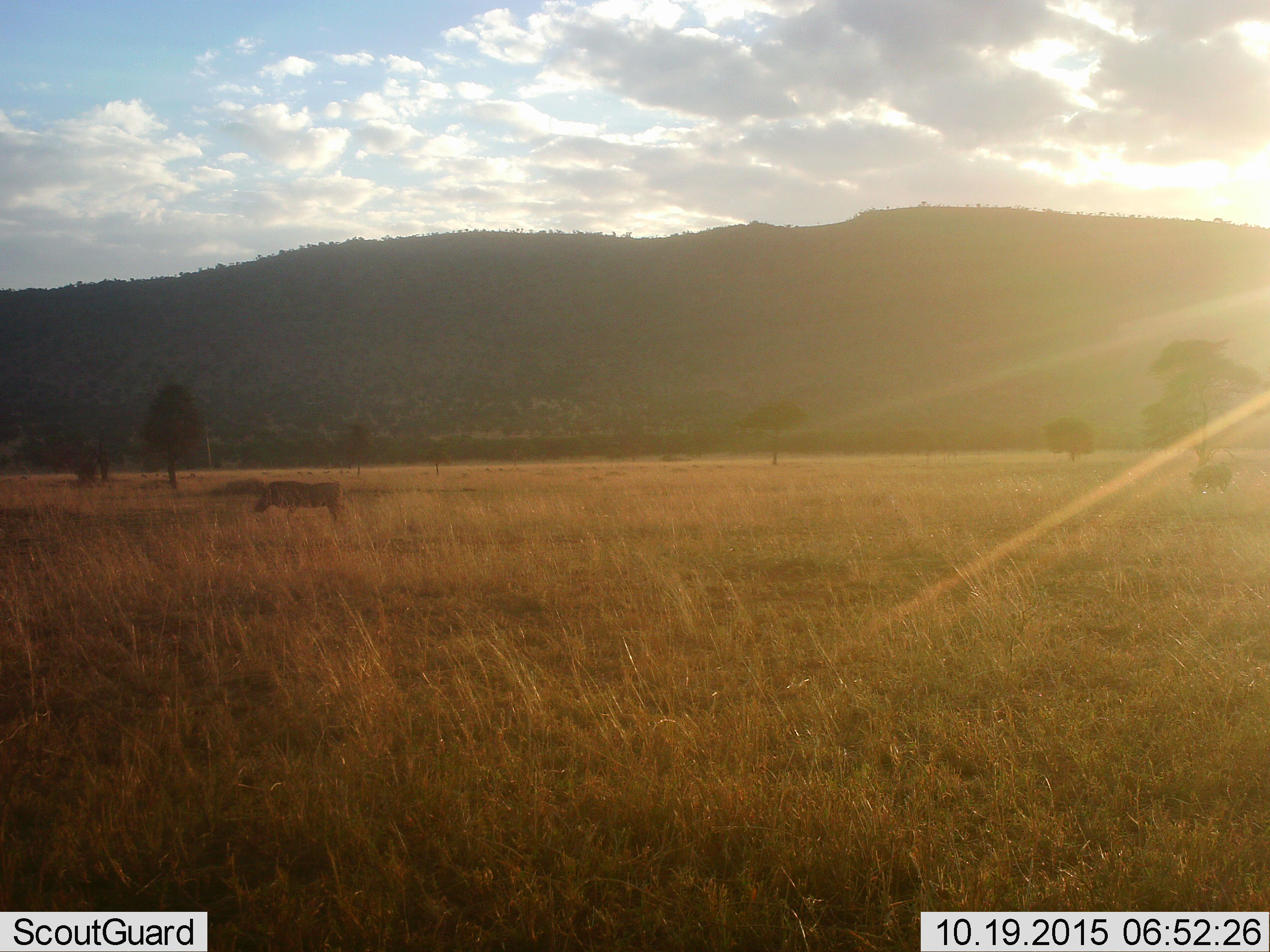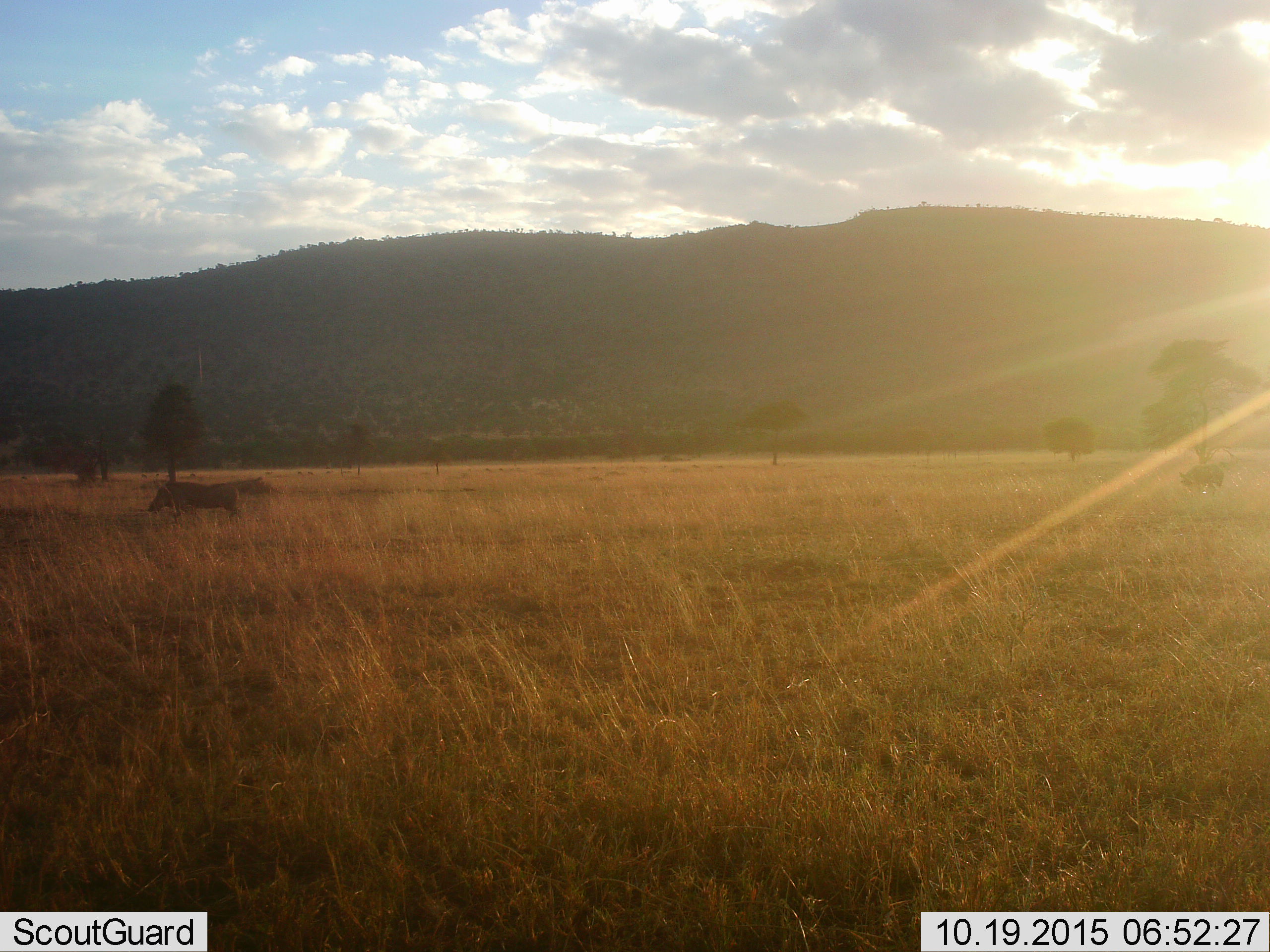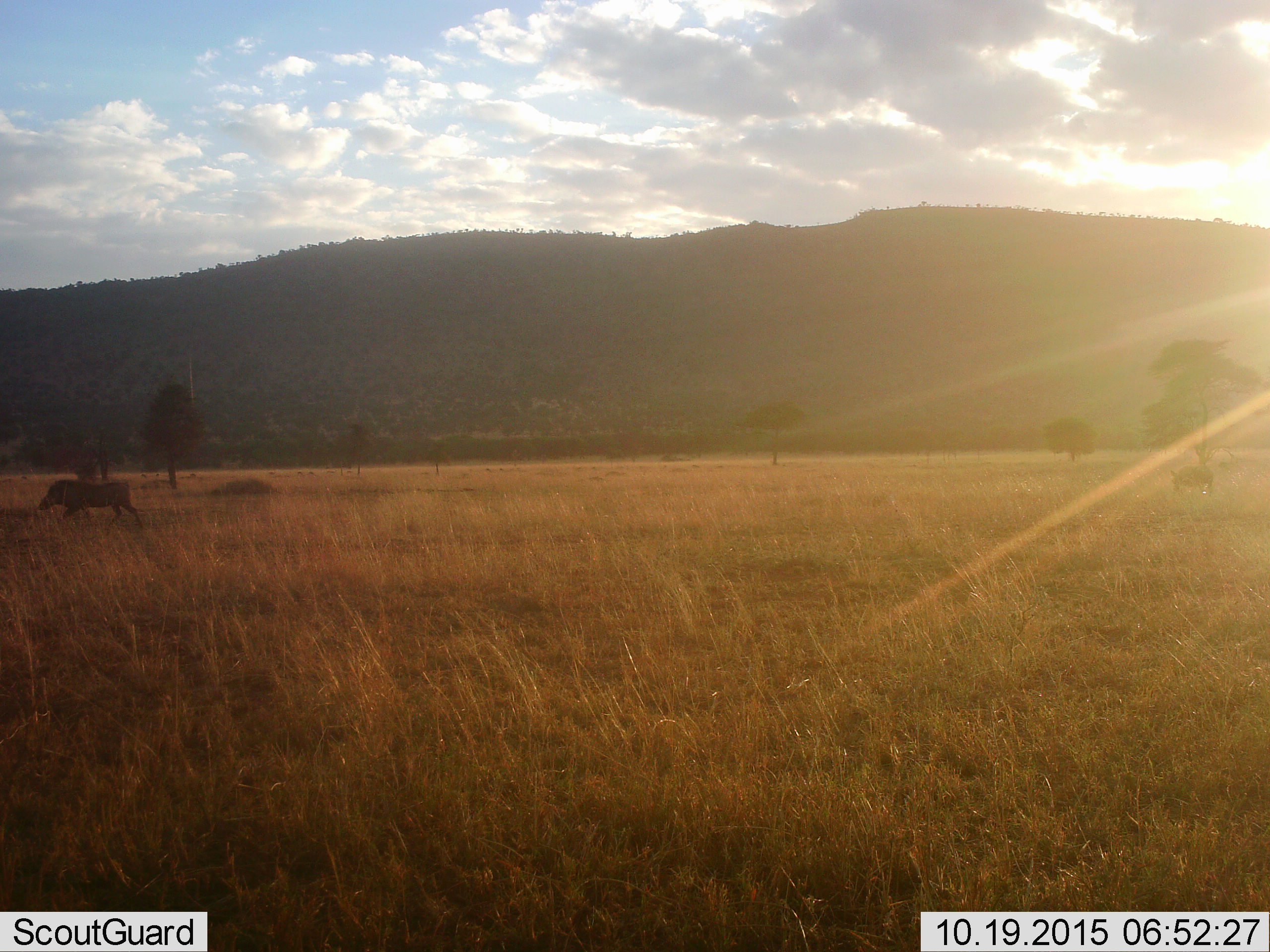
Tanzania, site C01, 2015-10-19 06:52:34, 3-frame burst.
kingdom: Animalia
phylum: Chordata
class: Mammalia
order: Artiodactyla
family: Suidae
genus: Phacochoerus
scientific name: Phacochoerus africanus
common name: warthog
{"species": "warthog (Phacochoerus africanus)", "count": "2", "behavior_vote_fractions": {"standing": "15%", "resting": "0%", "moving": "85%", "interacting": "0%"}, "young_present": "0%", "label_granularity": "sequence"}